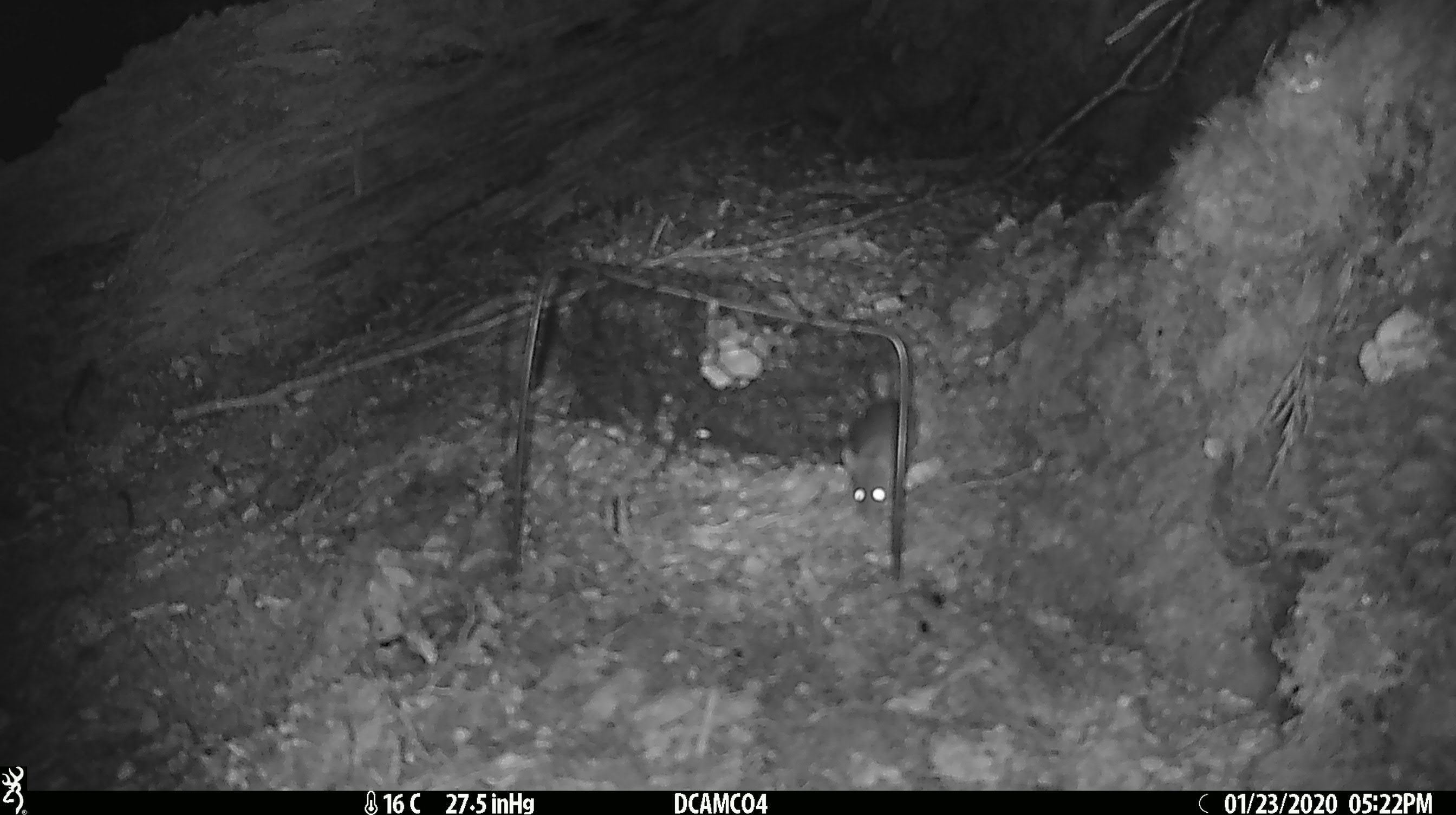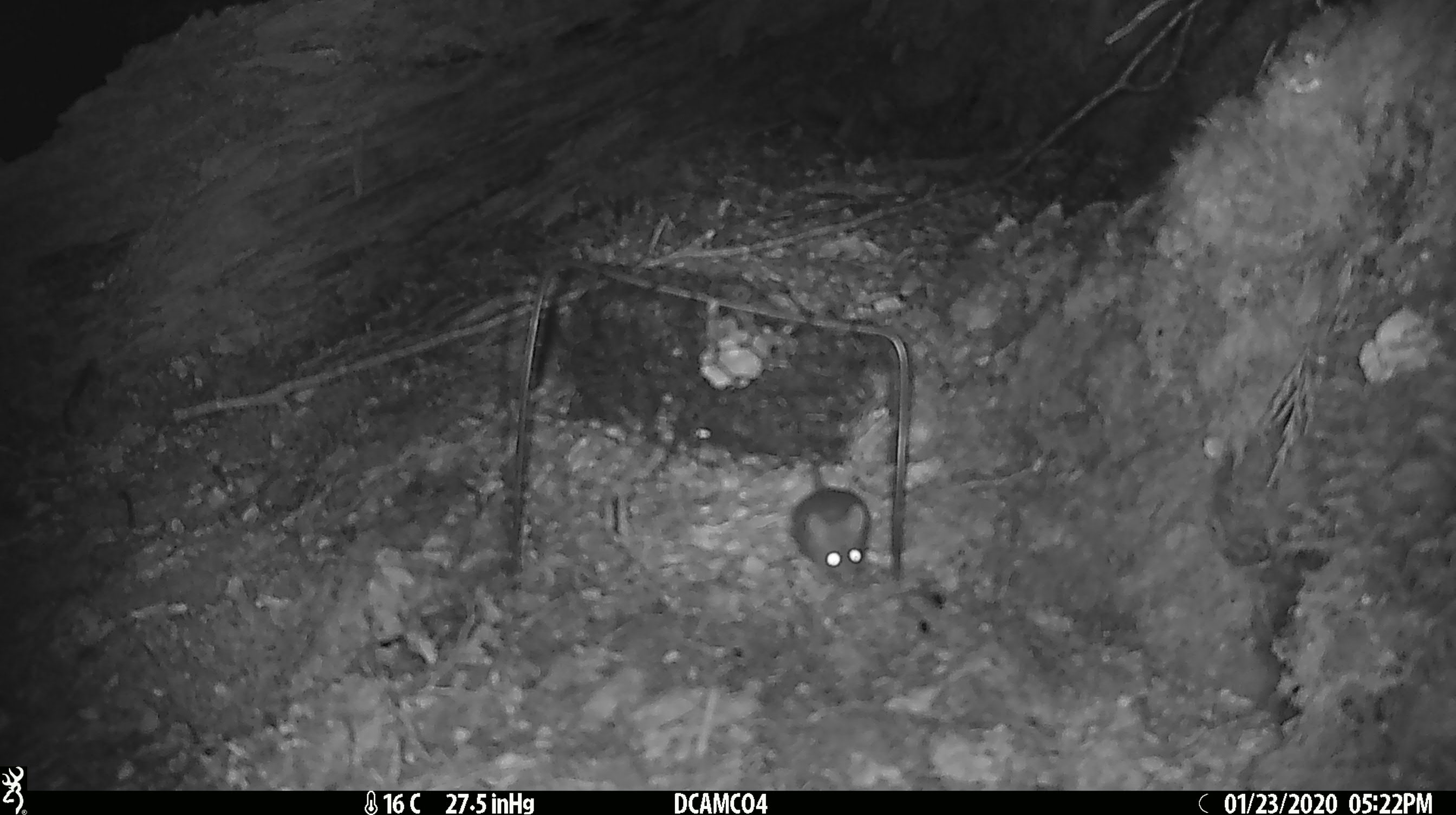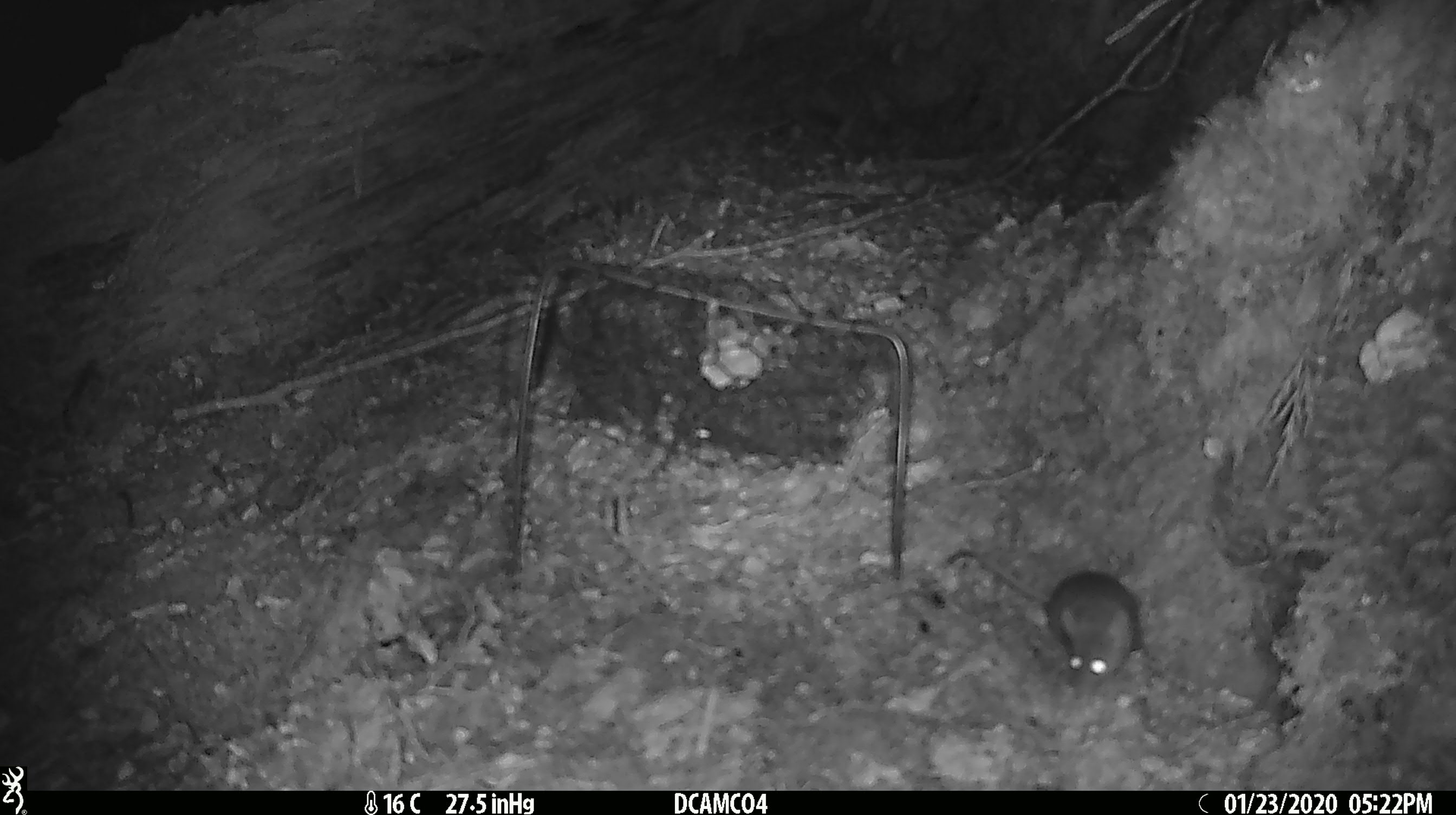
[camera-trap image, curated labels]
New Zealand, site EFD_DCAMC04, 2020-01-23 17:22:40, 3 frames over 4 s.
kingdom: Animalia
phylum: Chordata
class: Mammalia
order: Rodentia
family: Muridae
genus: Mus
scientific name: Mus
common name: mouse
Mouse (Mus).